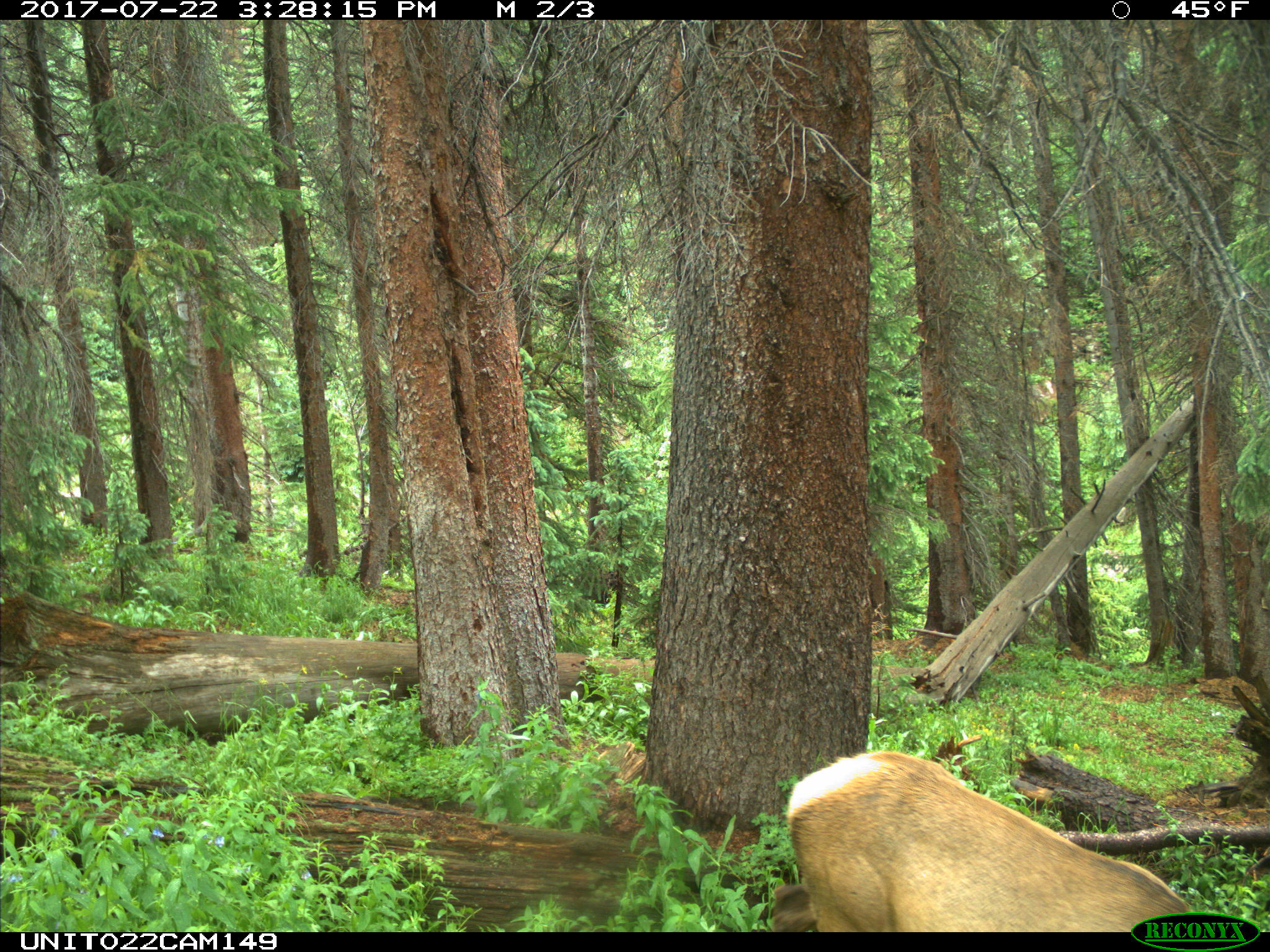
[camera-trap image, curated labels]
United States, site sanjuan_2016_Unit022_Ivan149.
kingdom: Animalia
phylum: Chordata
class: Mammalia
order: Artiodactyla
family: Cervidae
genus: Cervus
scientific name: Cervus elaphus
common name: red deer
Cervus elaphus (red deer).